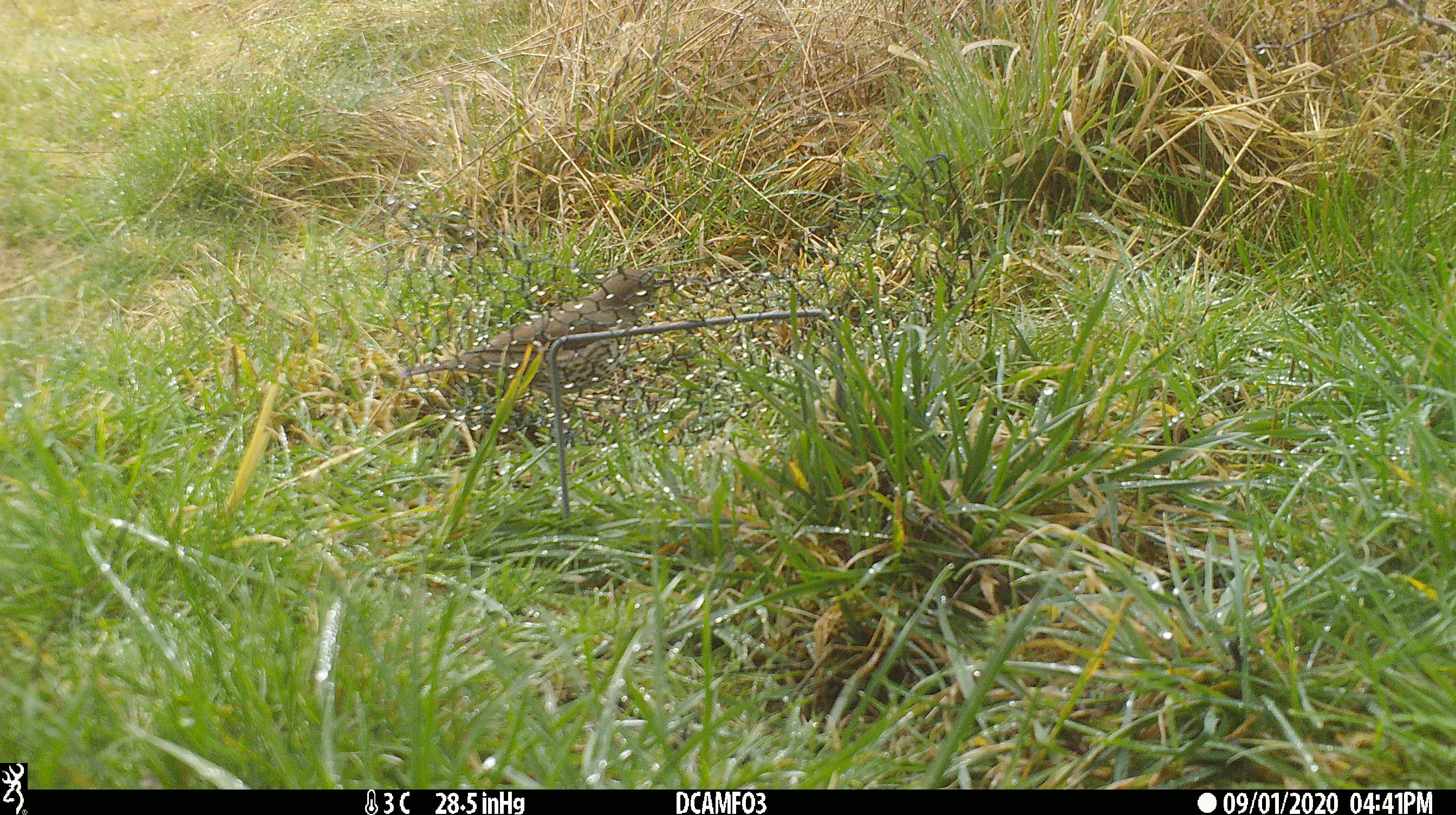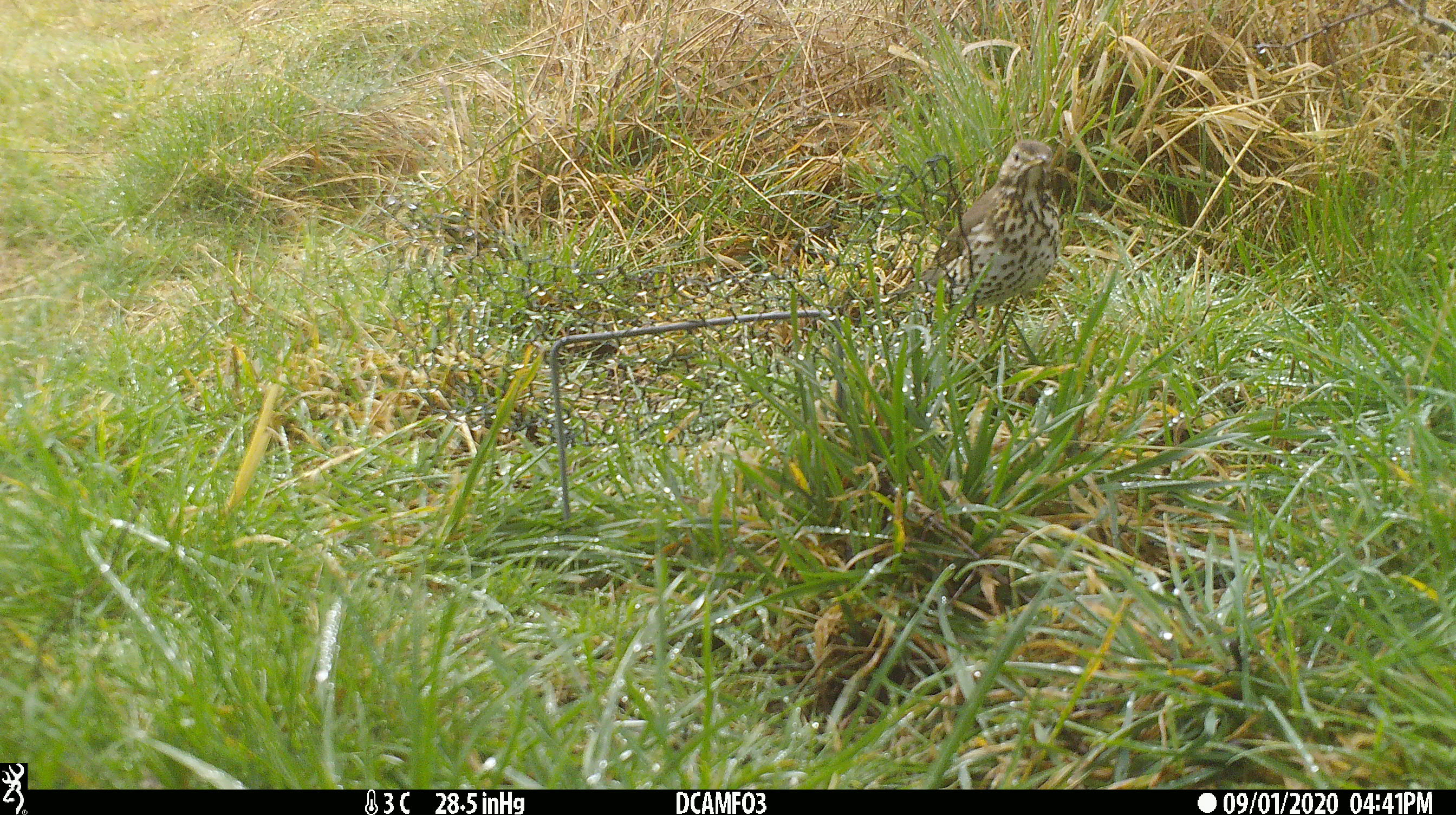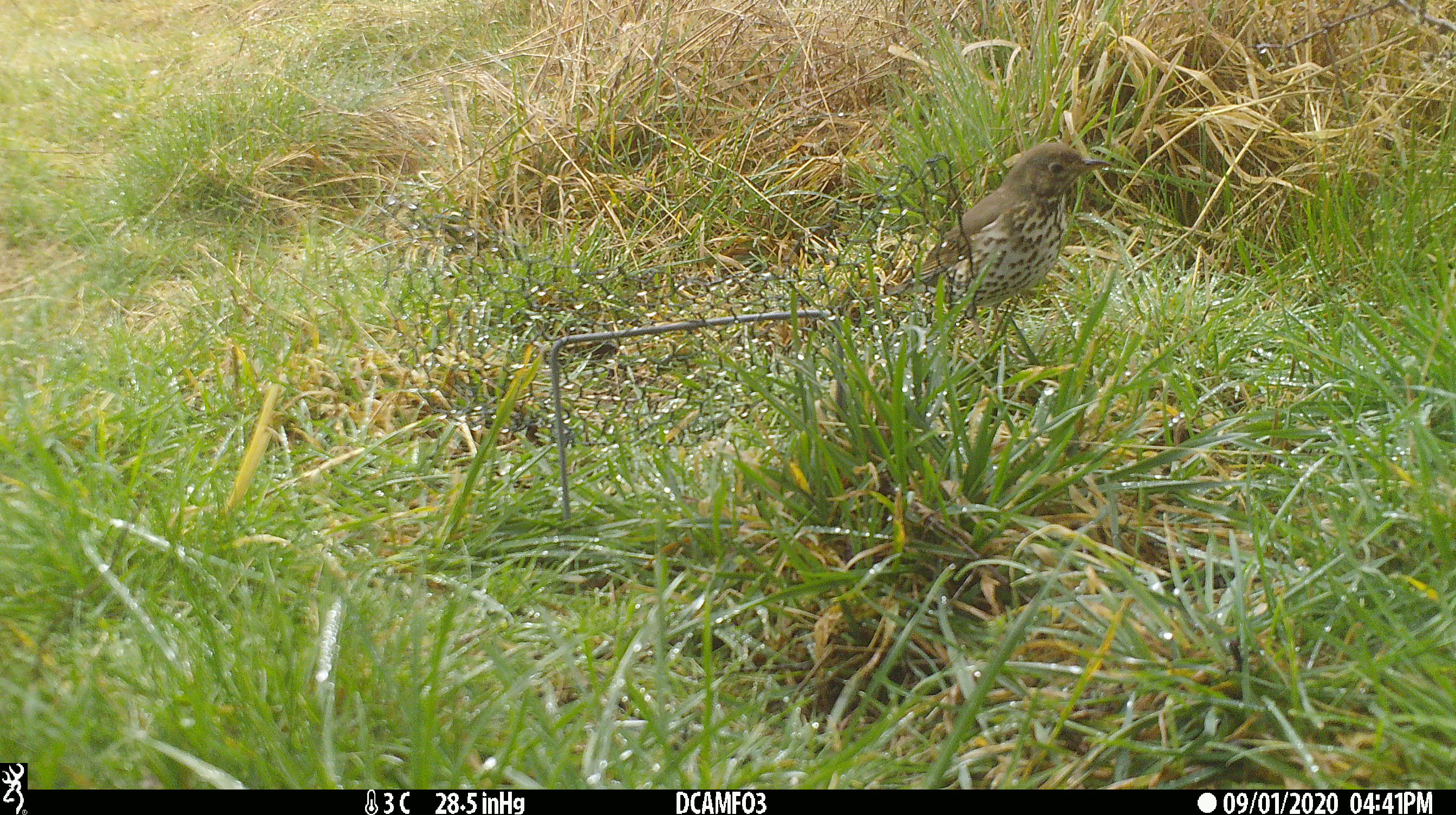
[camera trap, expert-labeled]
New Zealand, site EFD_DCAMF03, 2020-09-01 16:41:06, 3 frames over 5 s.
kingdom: Animalia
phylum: Chordata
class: Aves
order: Passeriformes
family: Turdidae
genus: Turdus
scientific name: Turdus philomelos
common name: song thrush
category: thrush